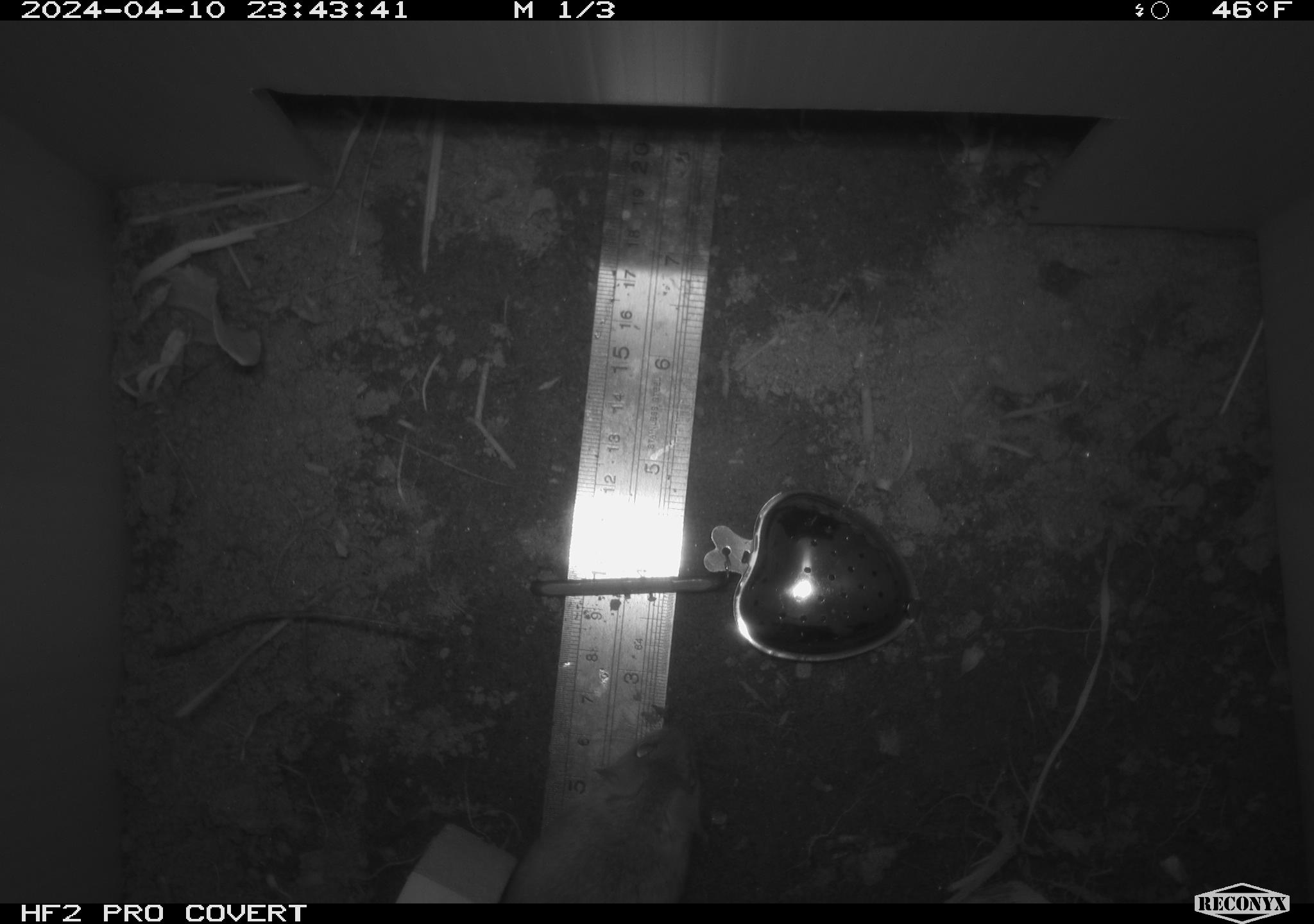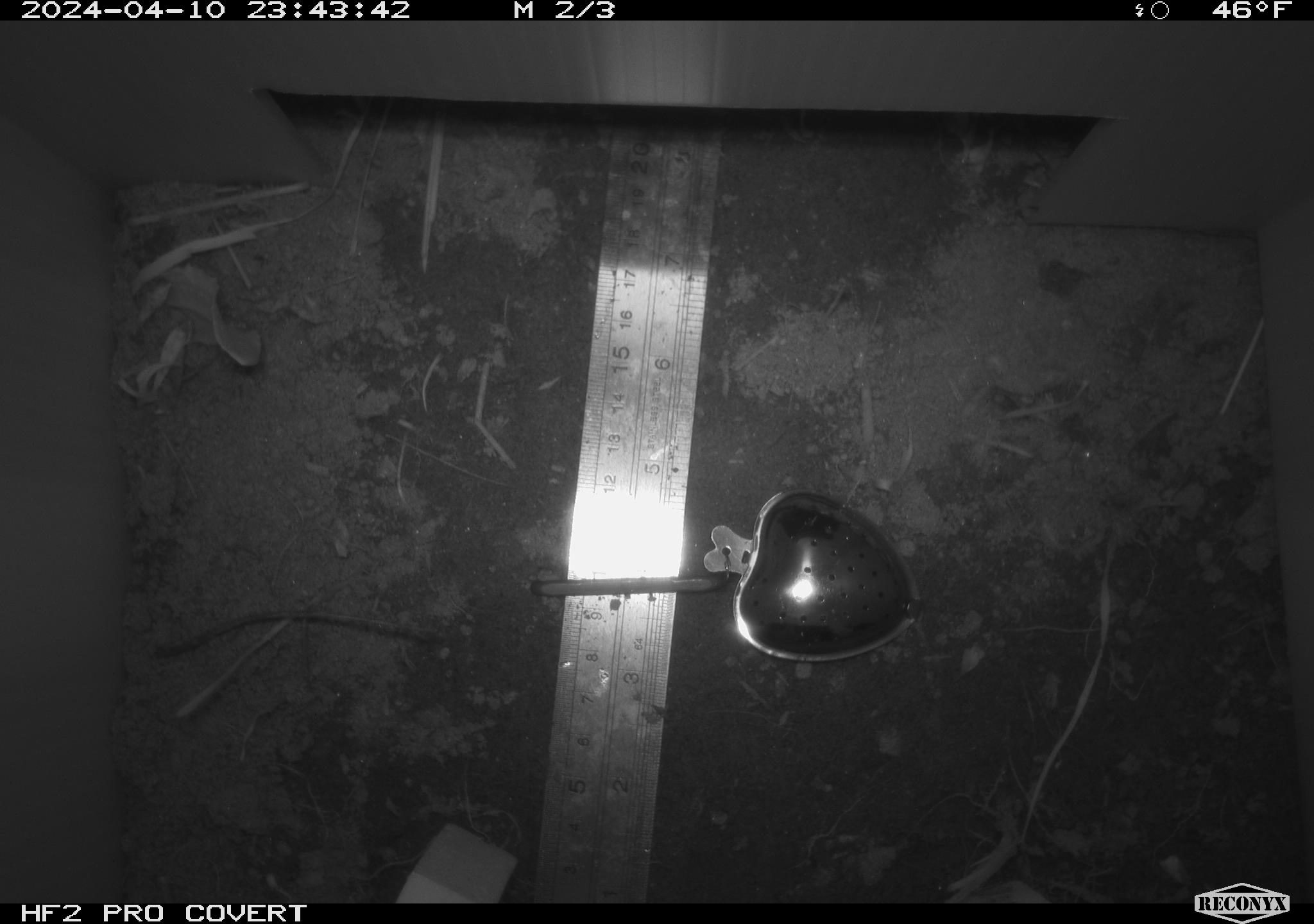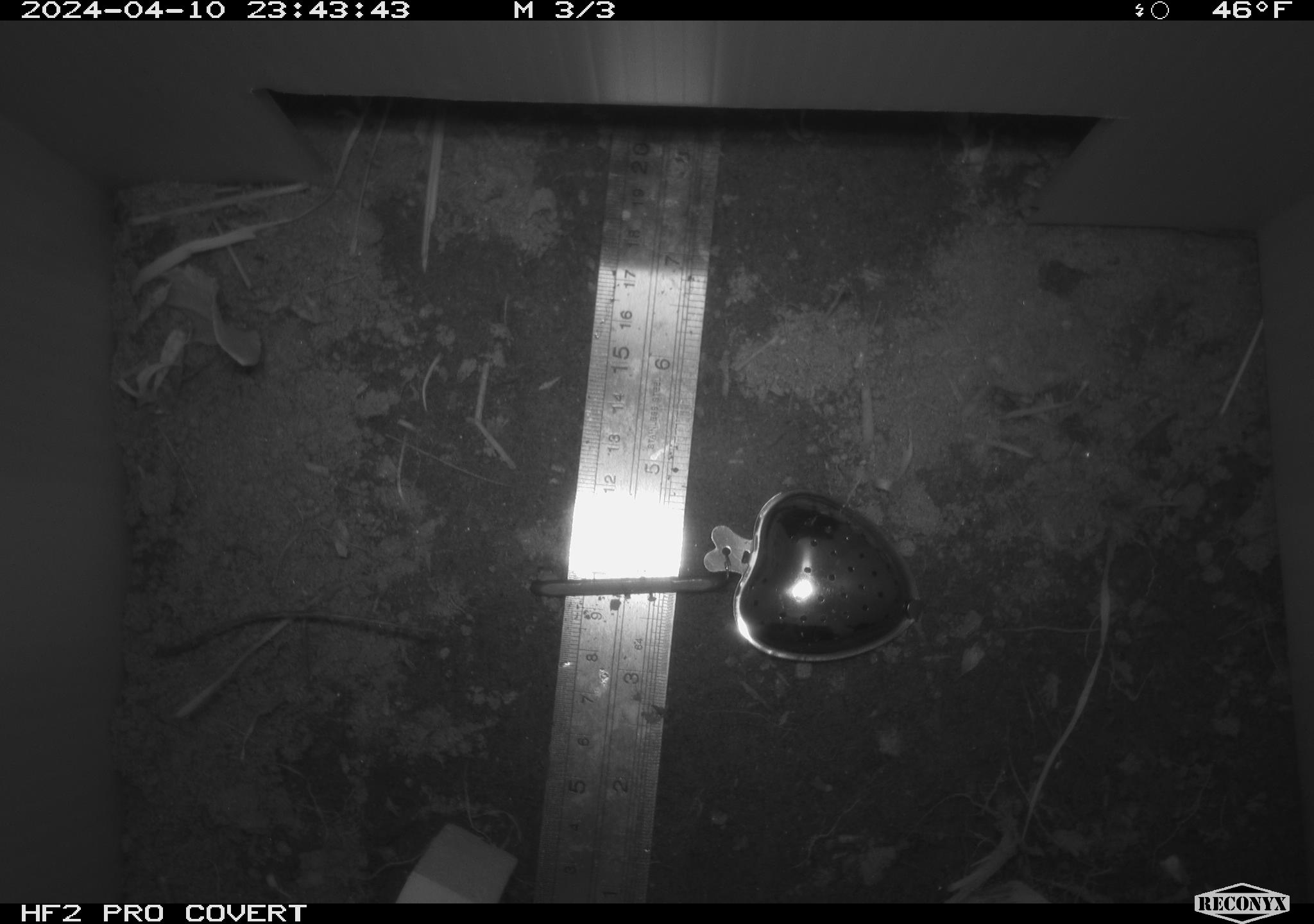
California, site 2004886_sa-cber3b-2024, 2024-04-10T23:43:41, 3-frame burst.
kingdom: Animalia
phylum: Chordata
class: Mammalia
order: Rodentia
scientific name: Rodentia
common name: mouse species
Mouse species (Rodentia).